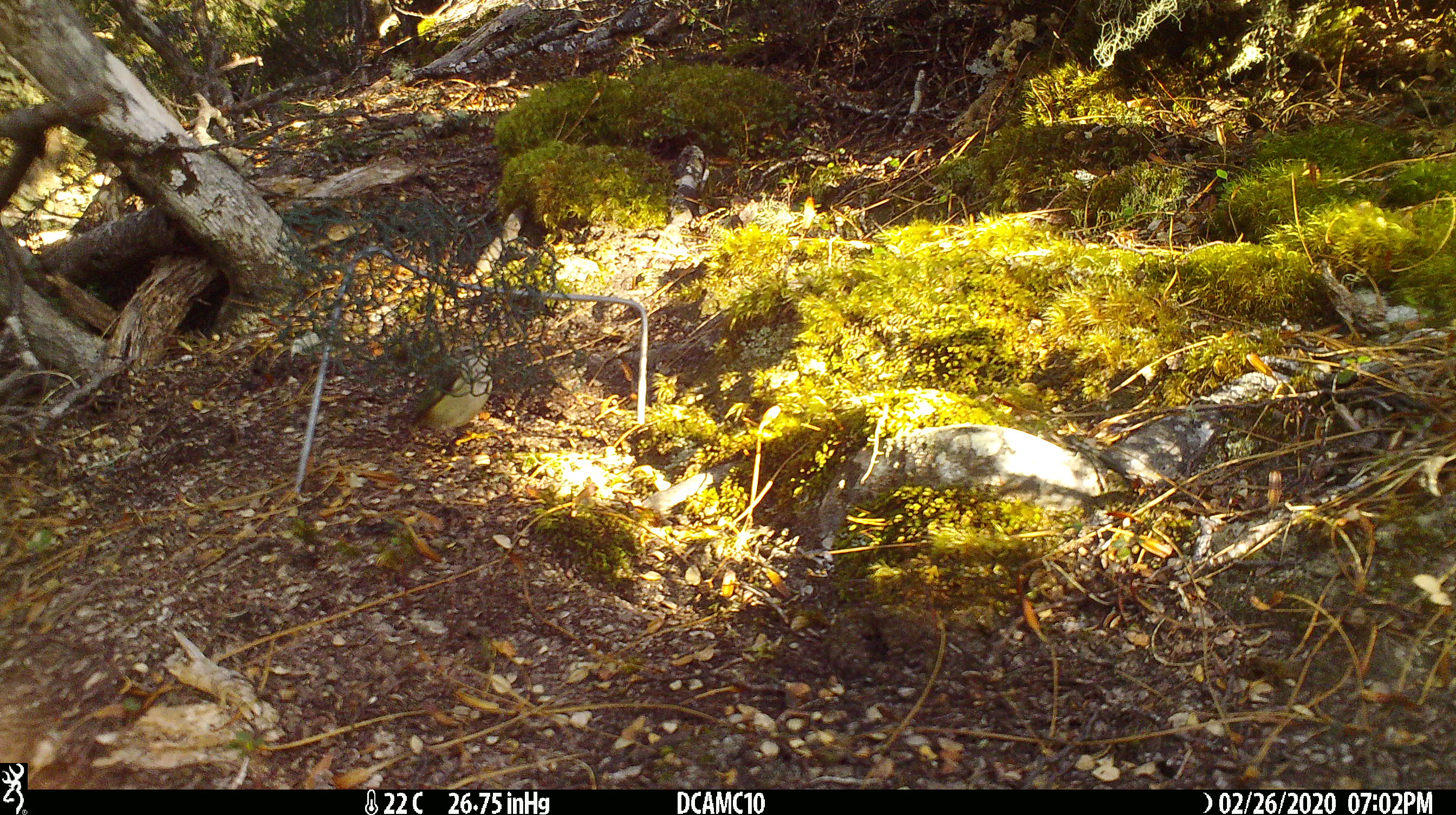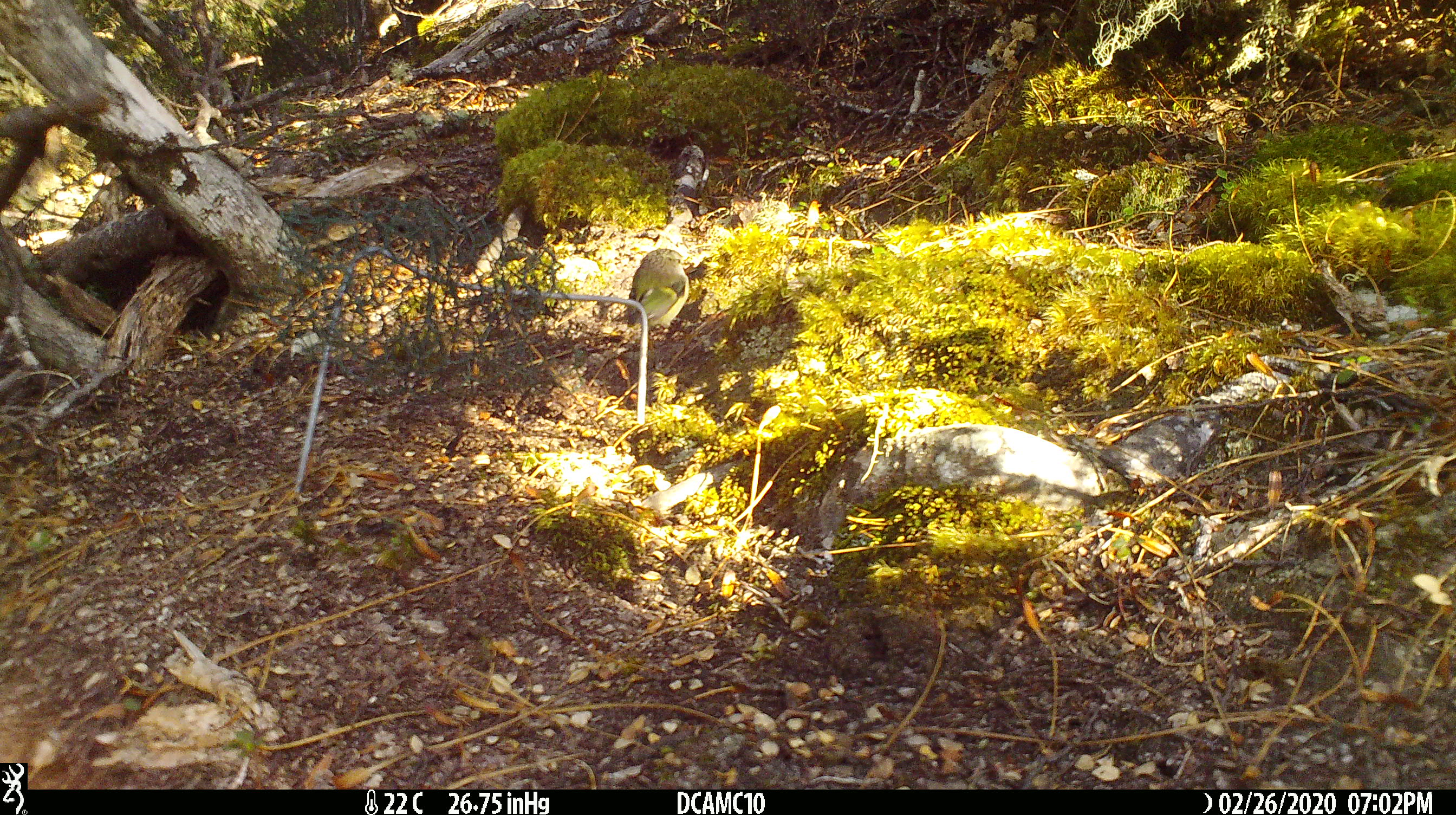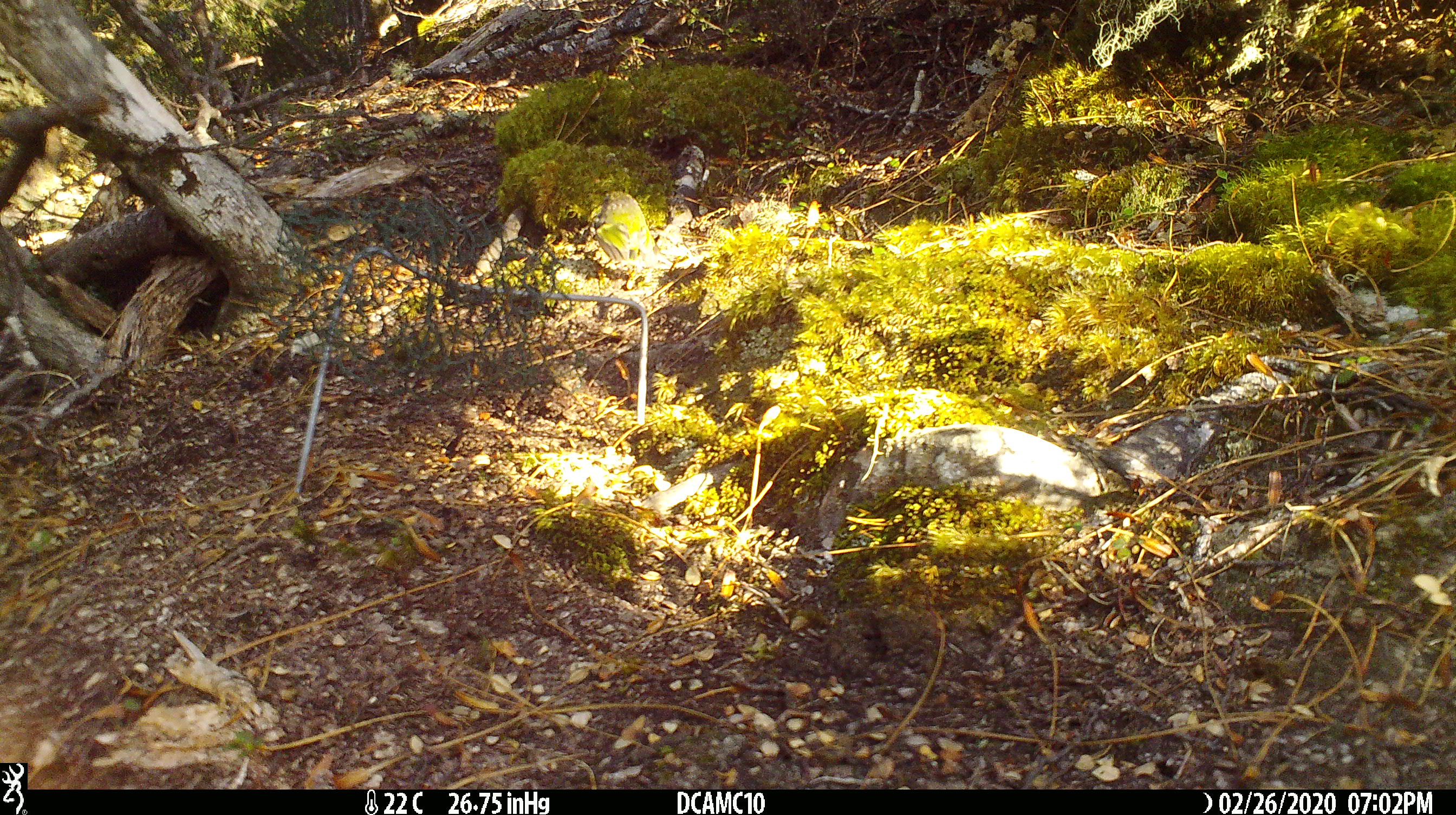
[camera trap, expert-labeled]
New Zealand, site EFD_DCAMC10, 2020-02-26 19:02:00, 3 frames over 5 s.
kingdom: Animalia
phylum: Chordata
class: Aves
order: Passeriformes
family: Acanthisittidae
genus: Acanthisitta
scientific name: Acanthisitta chloris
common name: rifleman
Rifleman (Acanthisitta chloris).